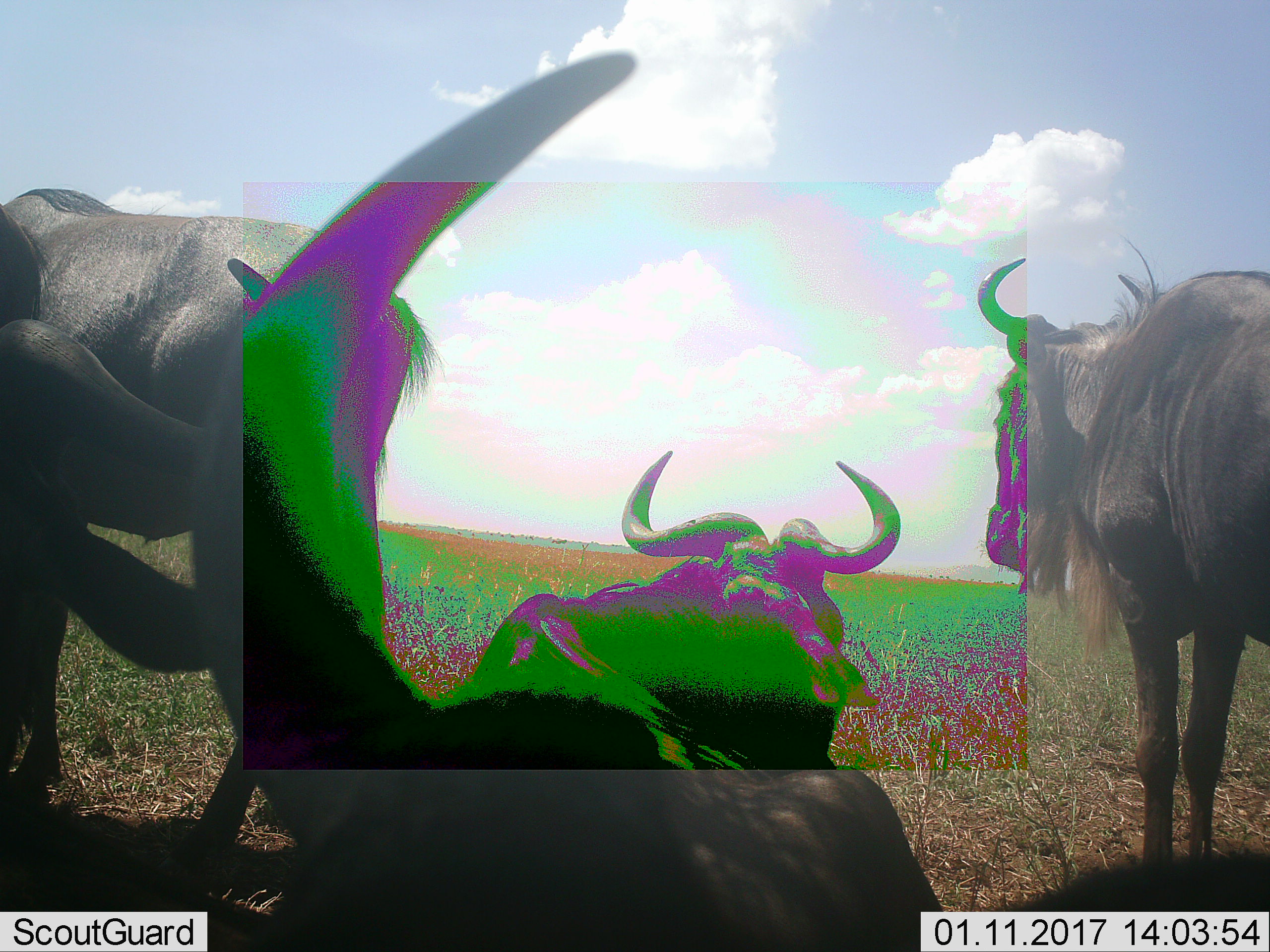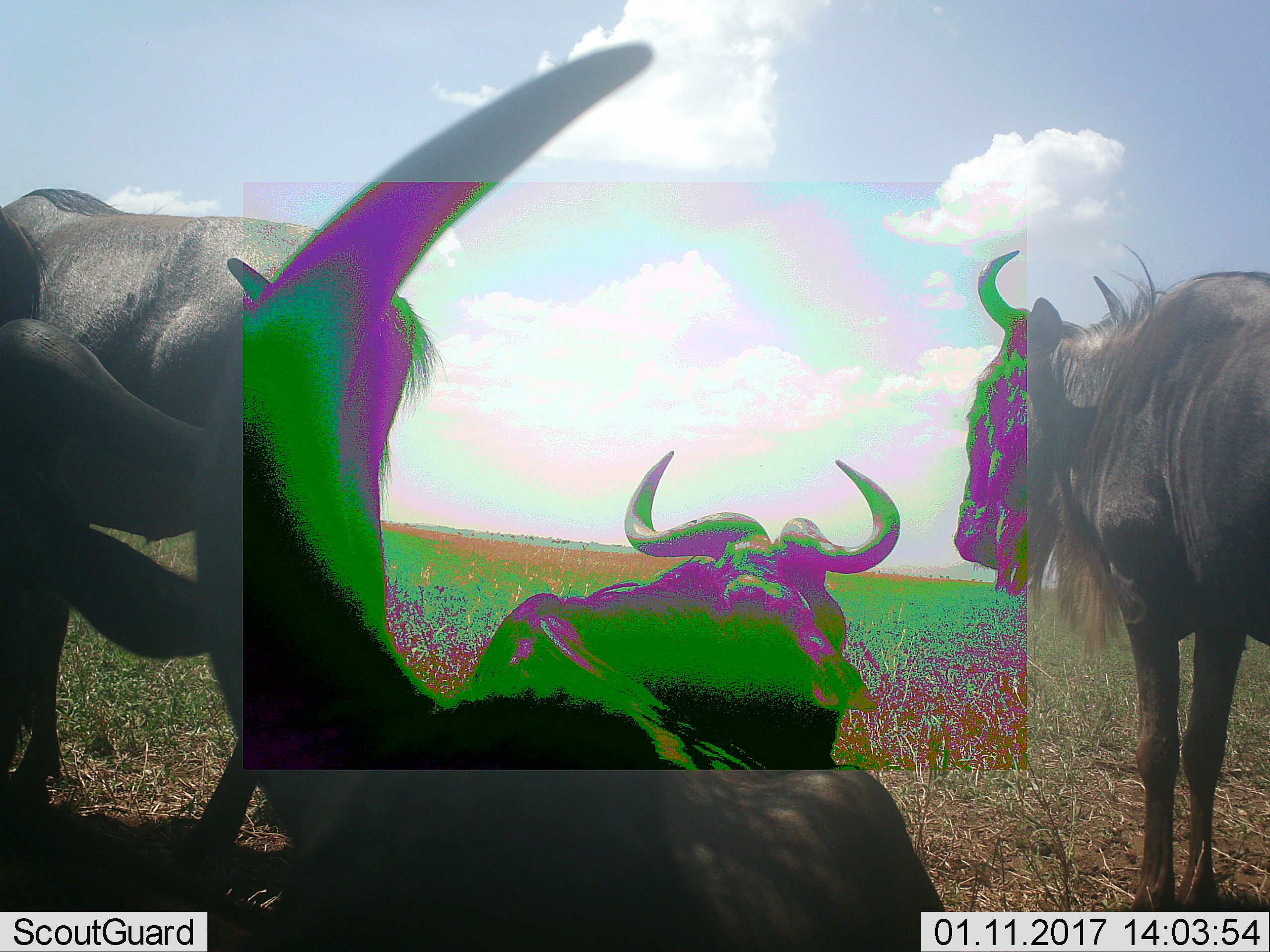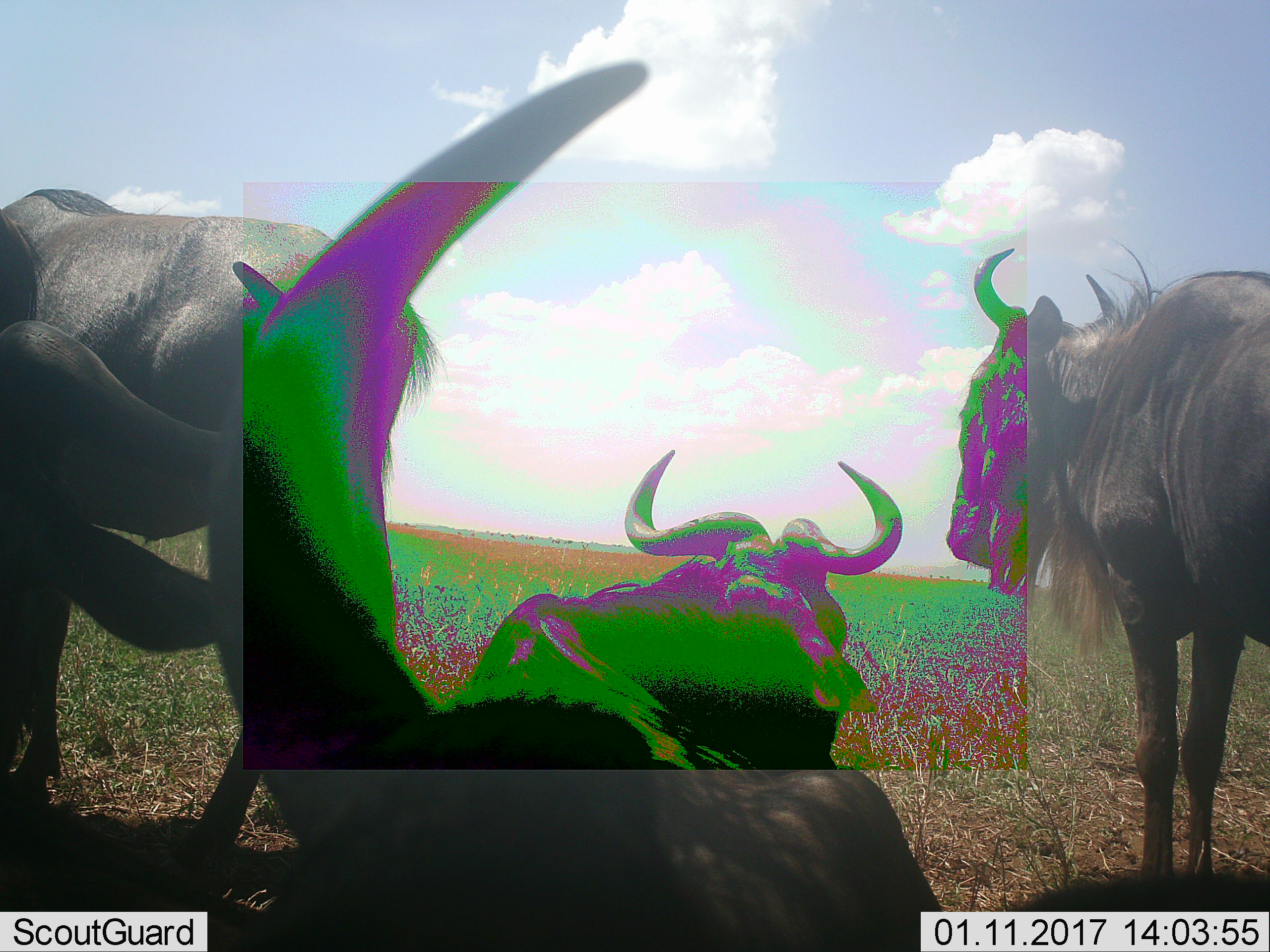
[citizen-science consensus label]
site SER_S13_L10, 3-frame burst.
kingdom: Animalia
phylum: Chordata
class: Mammalia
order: Artiodactyla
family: Bovidae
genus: Connochaetes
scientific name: Connochaetes taurinus taurinus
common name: blue wildebeest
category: wildebeestblue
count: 4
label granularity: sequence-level